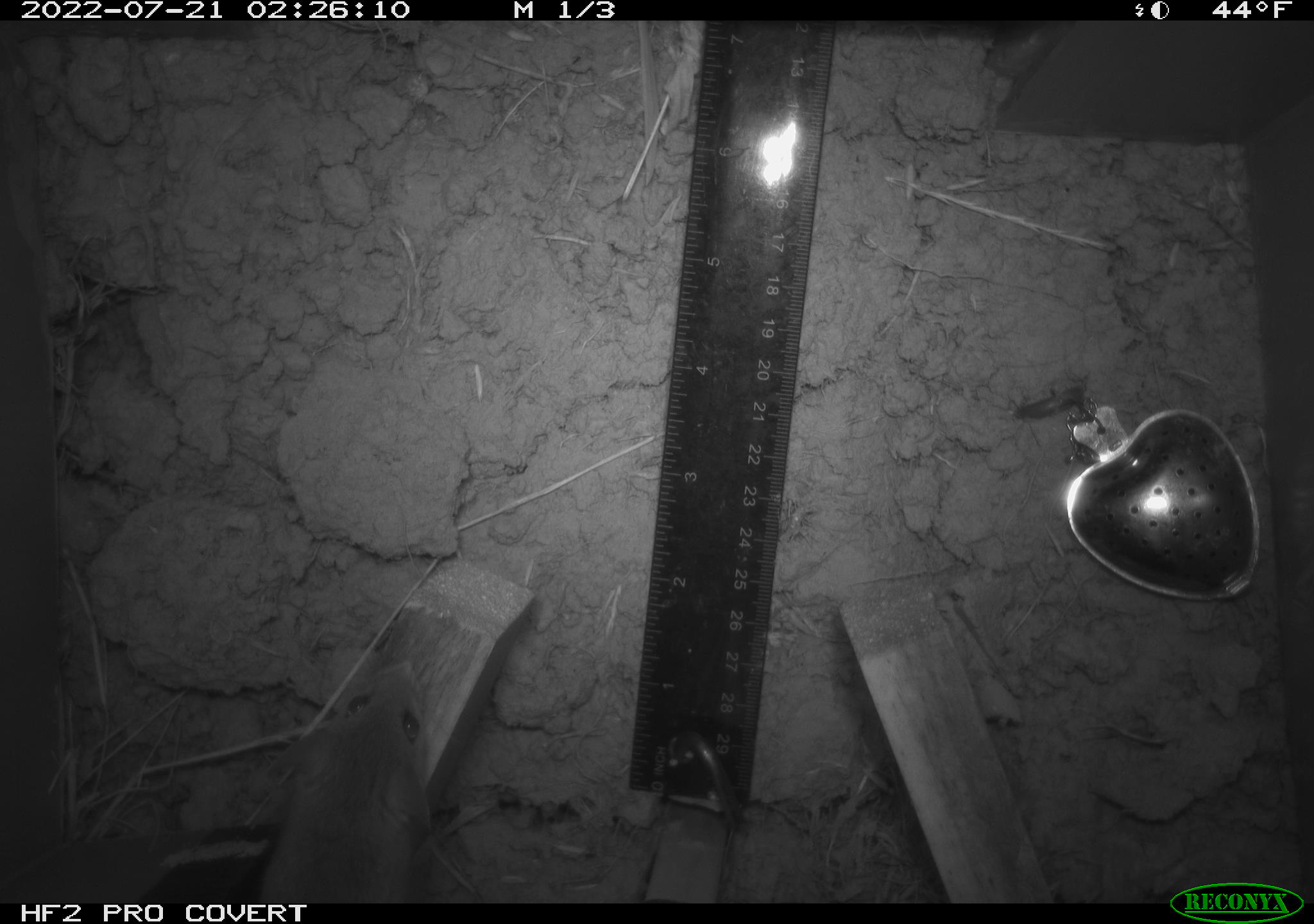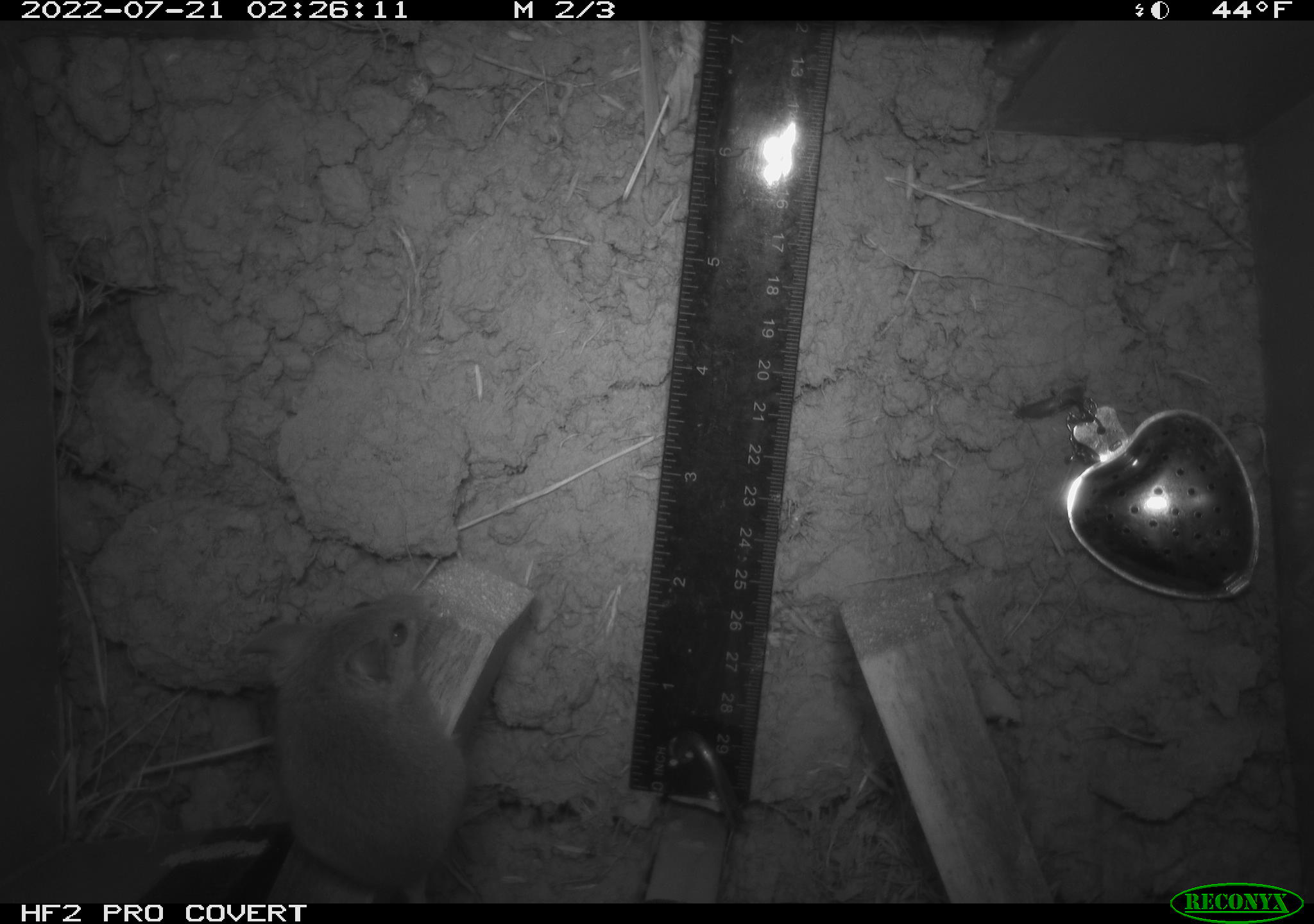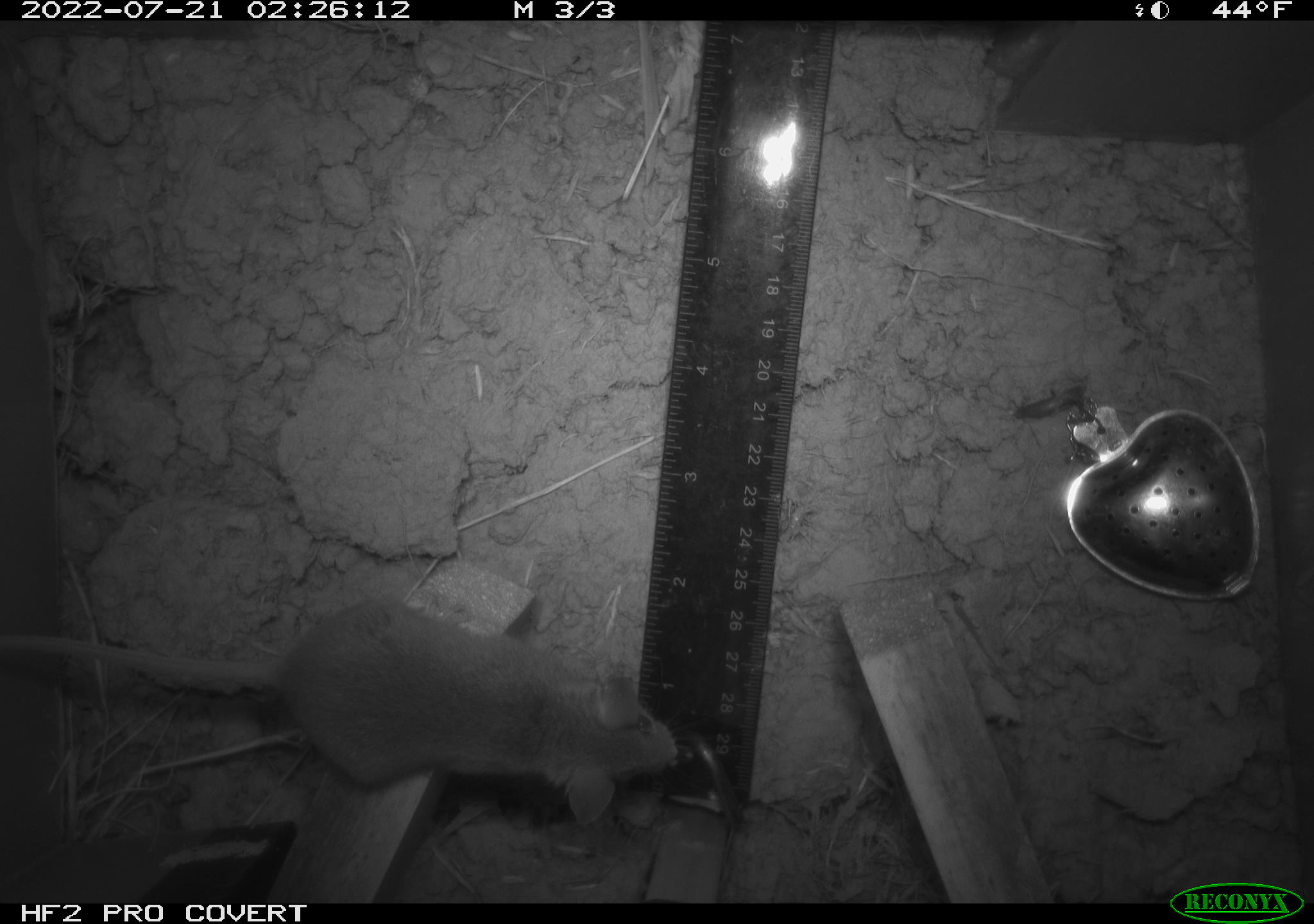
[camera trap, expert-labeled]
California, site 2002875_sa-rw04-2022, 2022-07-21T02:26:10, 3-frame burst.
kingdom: Animalia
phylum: Chordata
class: Mammalia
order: Rodentia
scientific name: Rodentia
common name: mouse species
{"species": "mouse species (Rodentia)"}